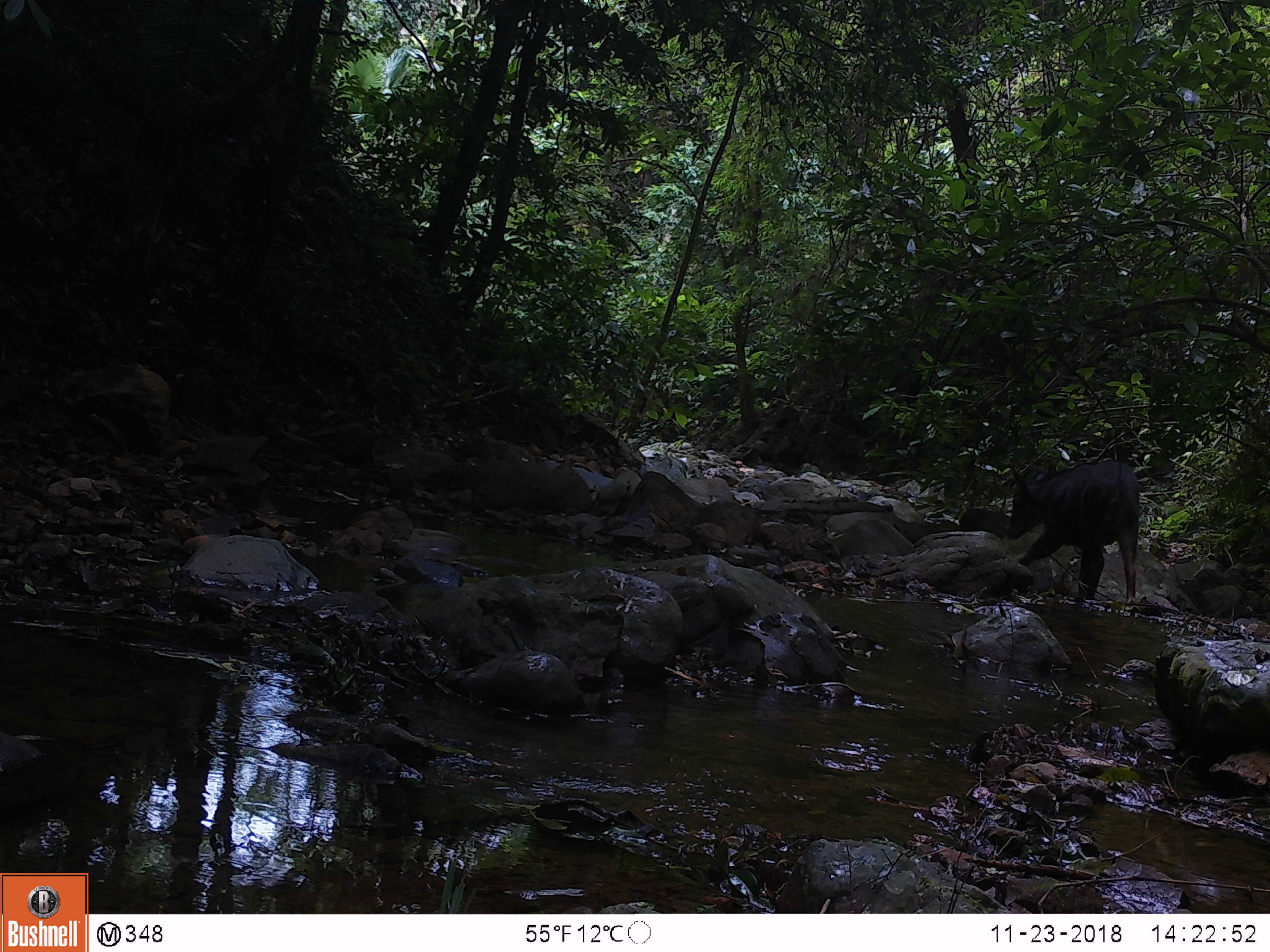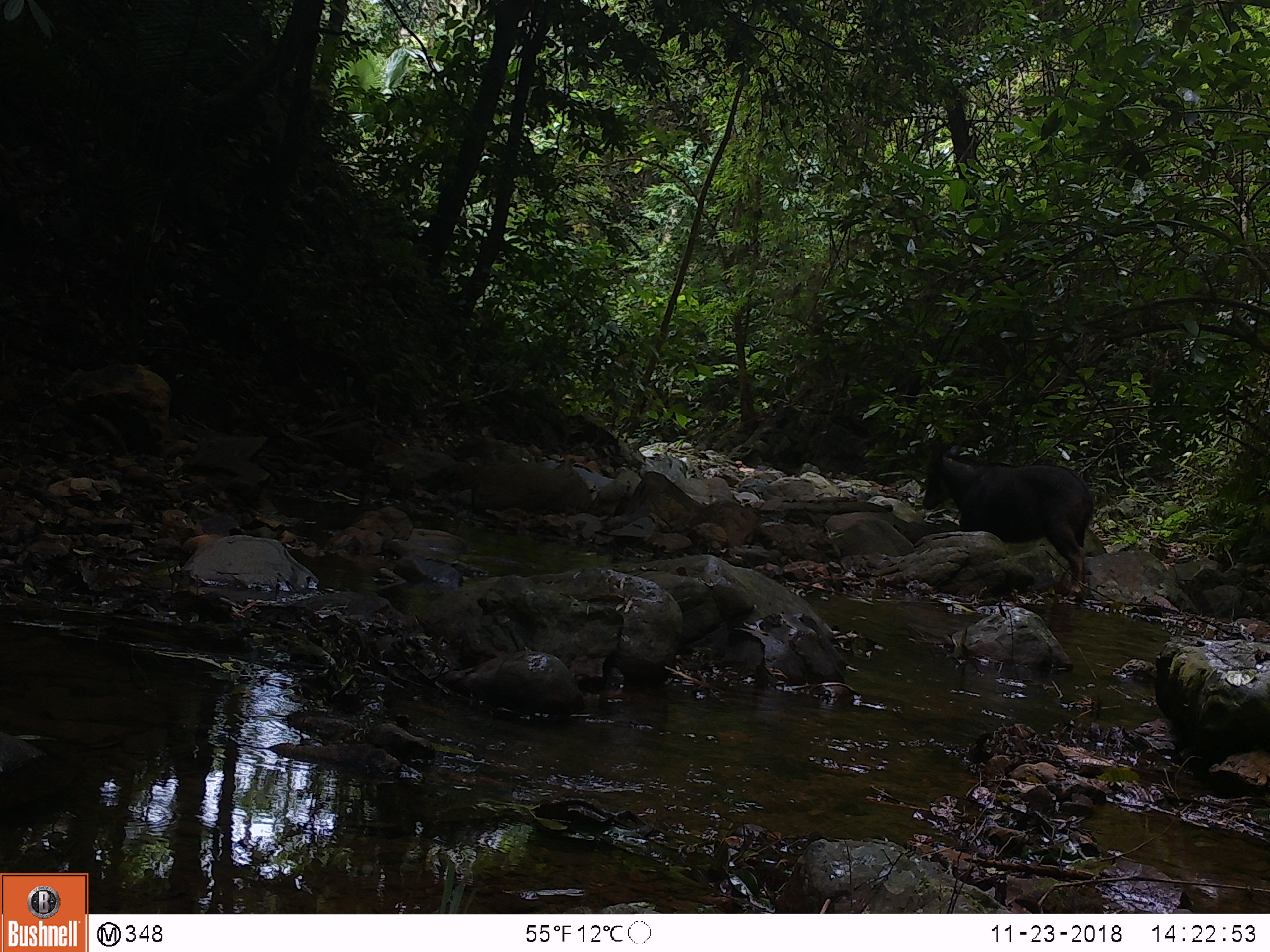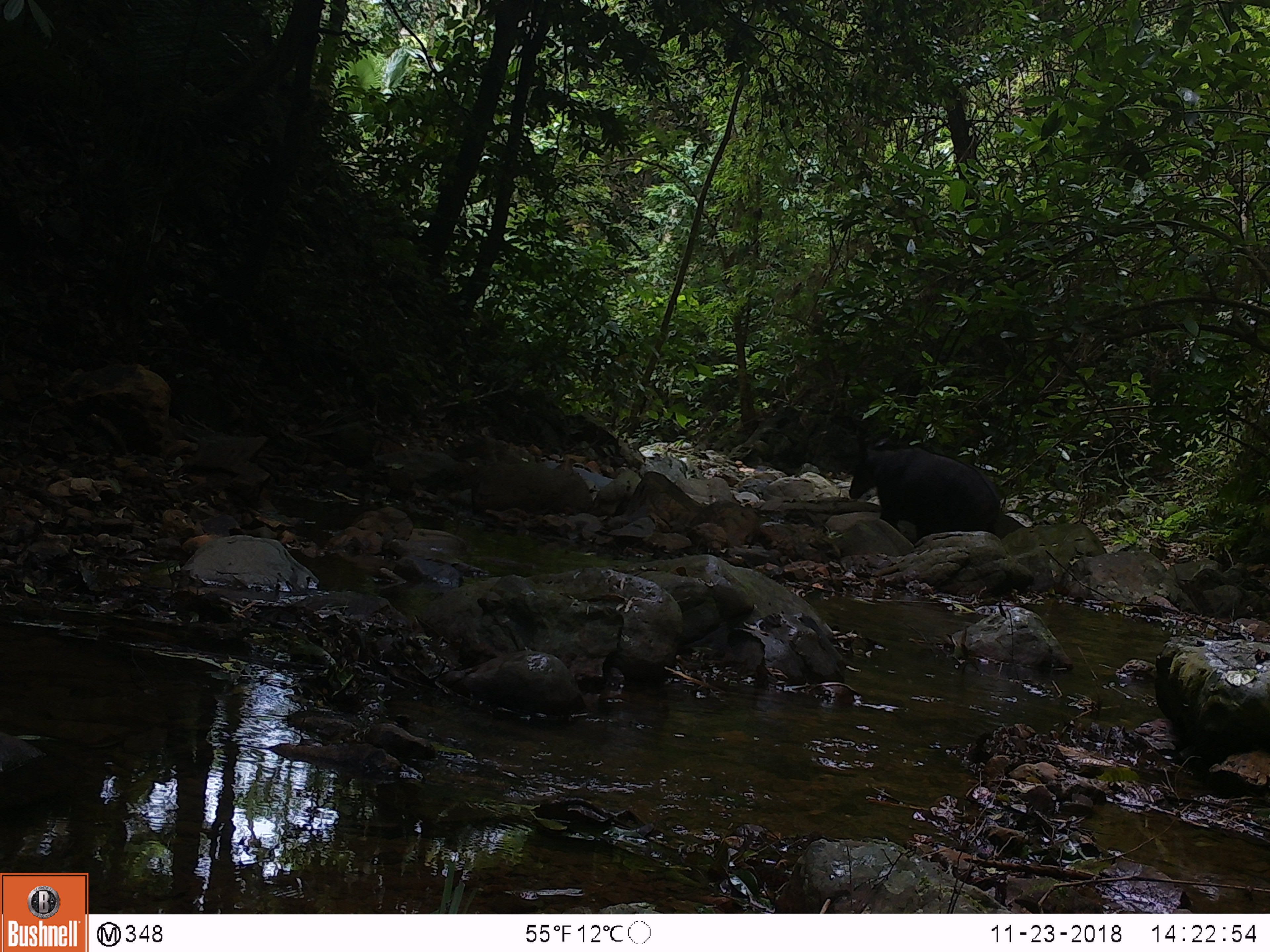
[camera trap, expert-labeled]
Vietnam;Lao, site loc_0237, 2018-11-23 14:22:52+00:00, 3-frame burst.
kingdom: Animalia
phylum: Chordata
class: Mammalia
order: Artiodactyla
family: Bovidae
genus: Capricornis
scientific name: Capricornis sumatraensis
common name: chinese serow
Chinese serow (Capricornis sumatraensis). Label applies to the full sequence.